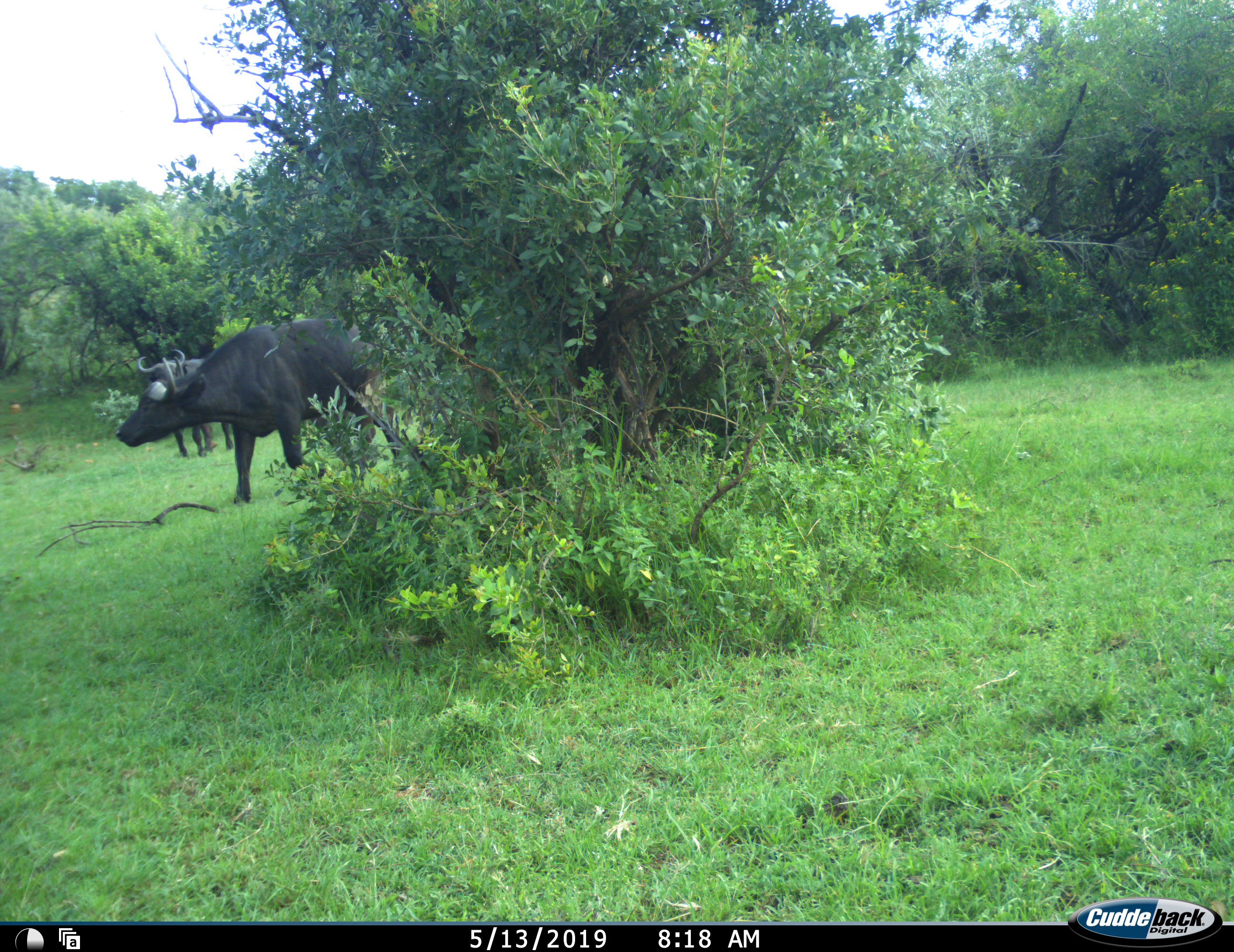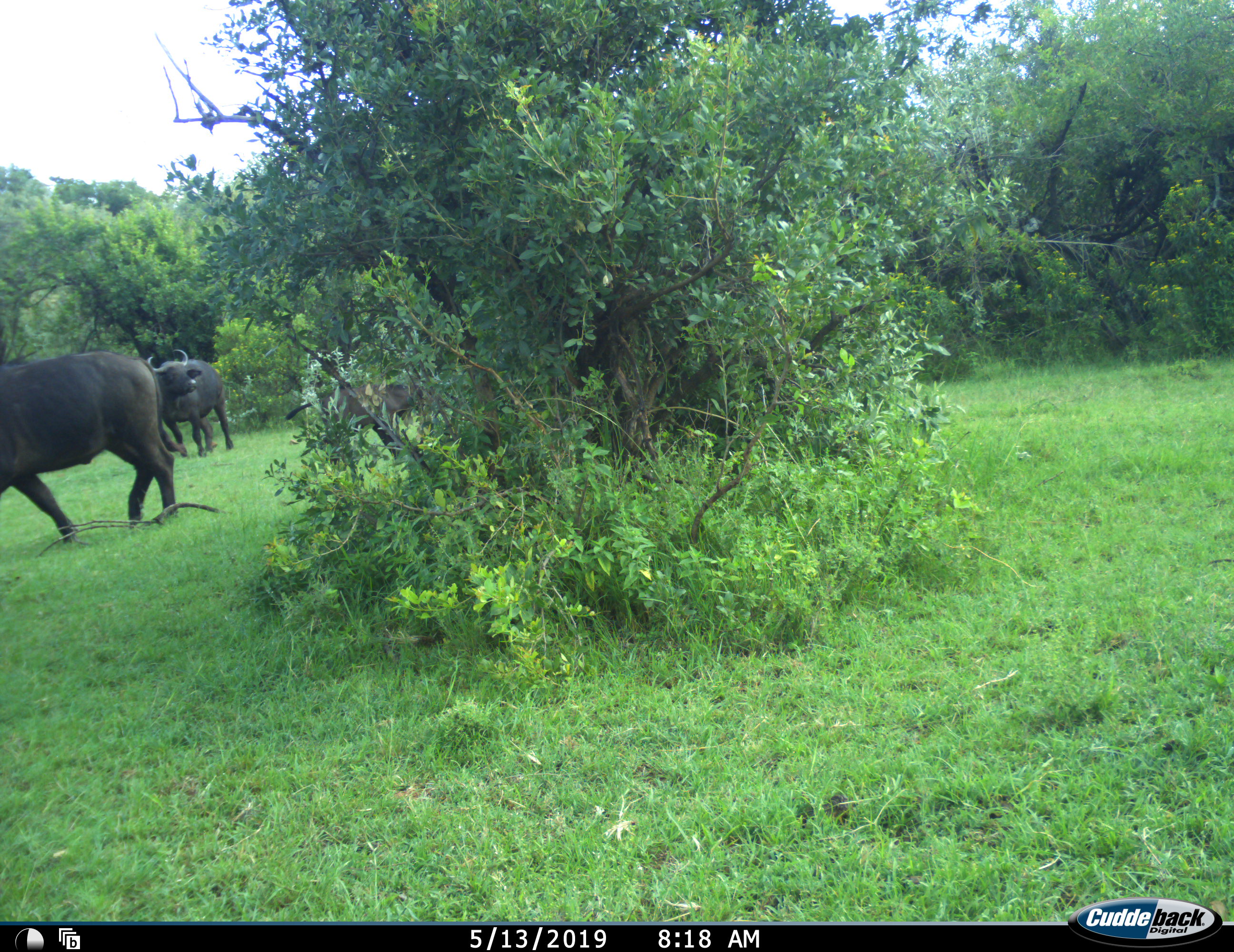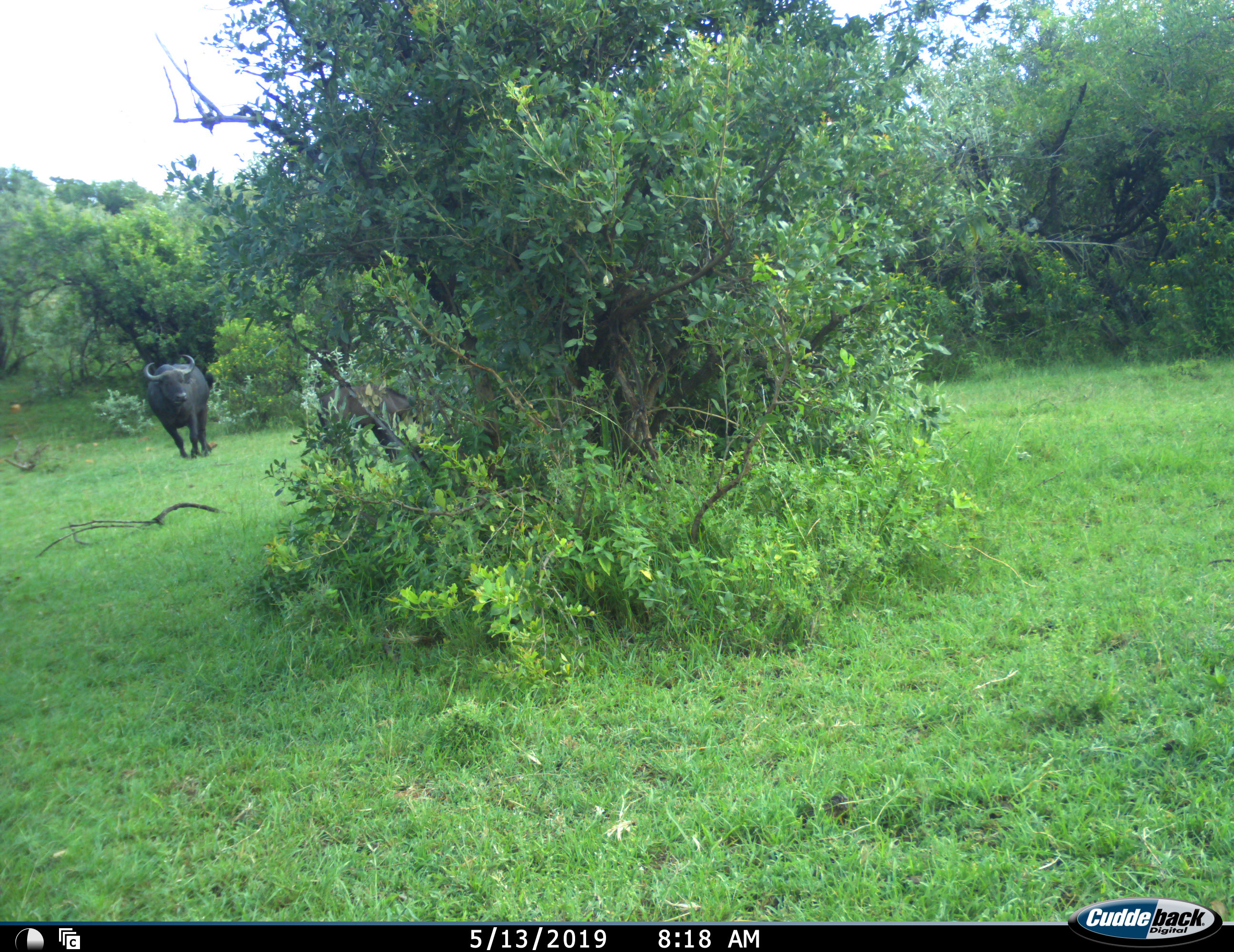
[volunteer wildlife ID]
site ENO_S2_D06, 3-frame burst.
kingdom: Animalia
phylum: Chordata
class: Mammalia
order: Artiodactyla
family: Bovidae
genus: Syncerus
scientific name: Syncerus caffer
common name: african buffalo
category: buffalo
Buffalo (african buffalo) (Syncerus caffer), count 3. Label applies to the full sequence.